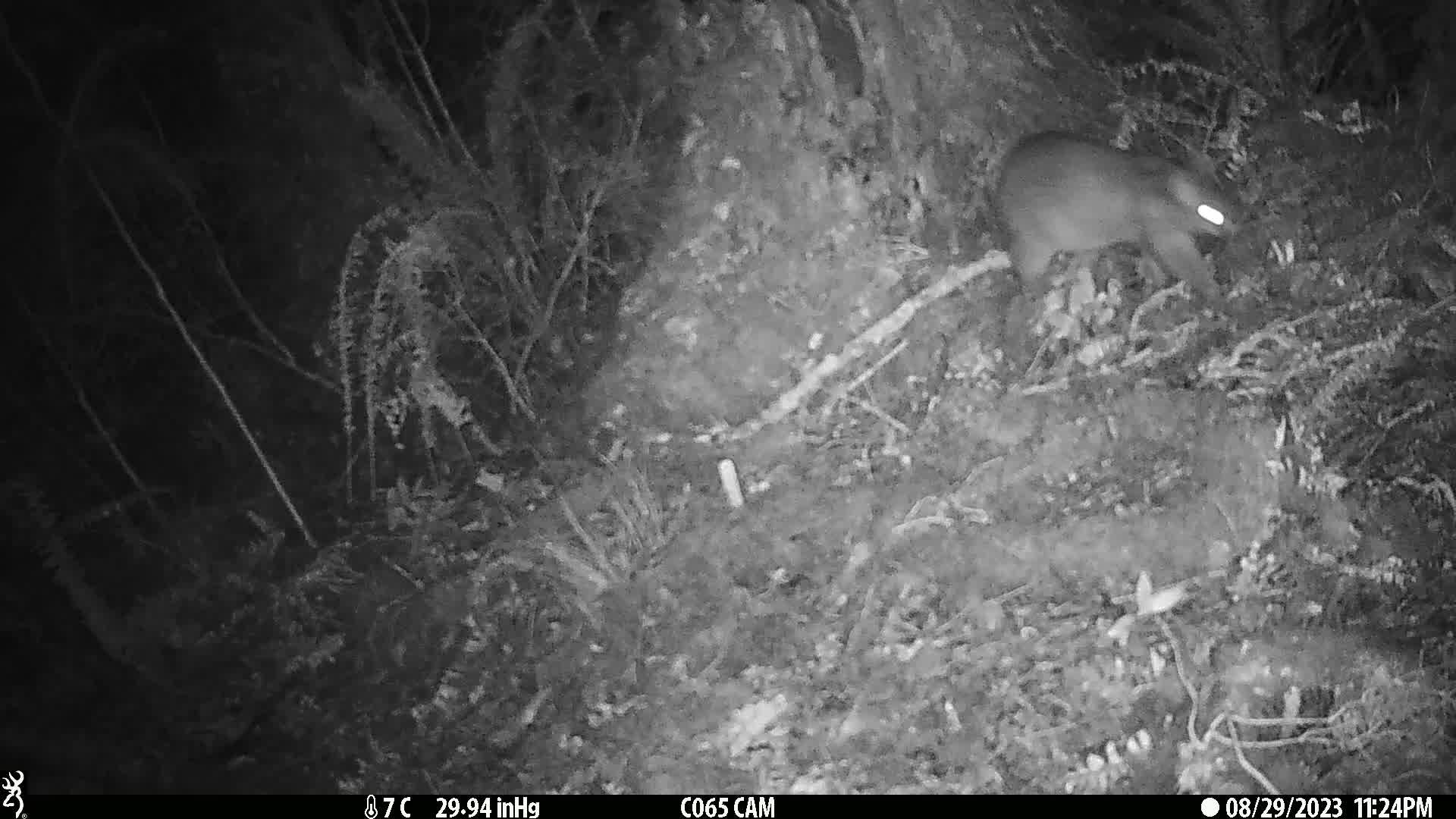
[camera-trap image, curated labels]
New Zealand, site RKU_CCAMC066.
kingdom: Animalia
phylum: Chordata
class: Mammalia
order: Diprotodontia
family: Phalangeridae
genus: Trichosurus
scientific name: Trichosurus vulpecula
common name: common brushtail possum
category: possum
Possum (common brushtail possum) (Trichosurus vulpecula).